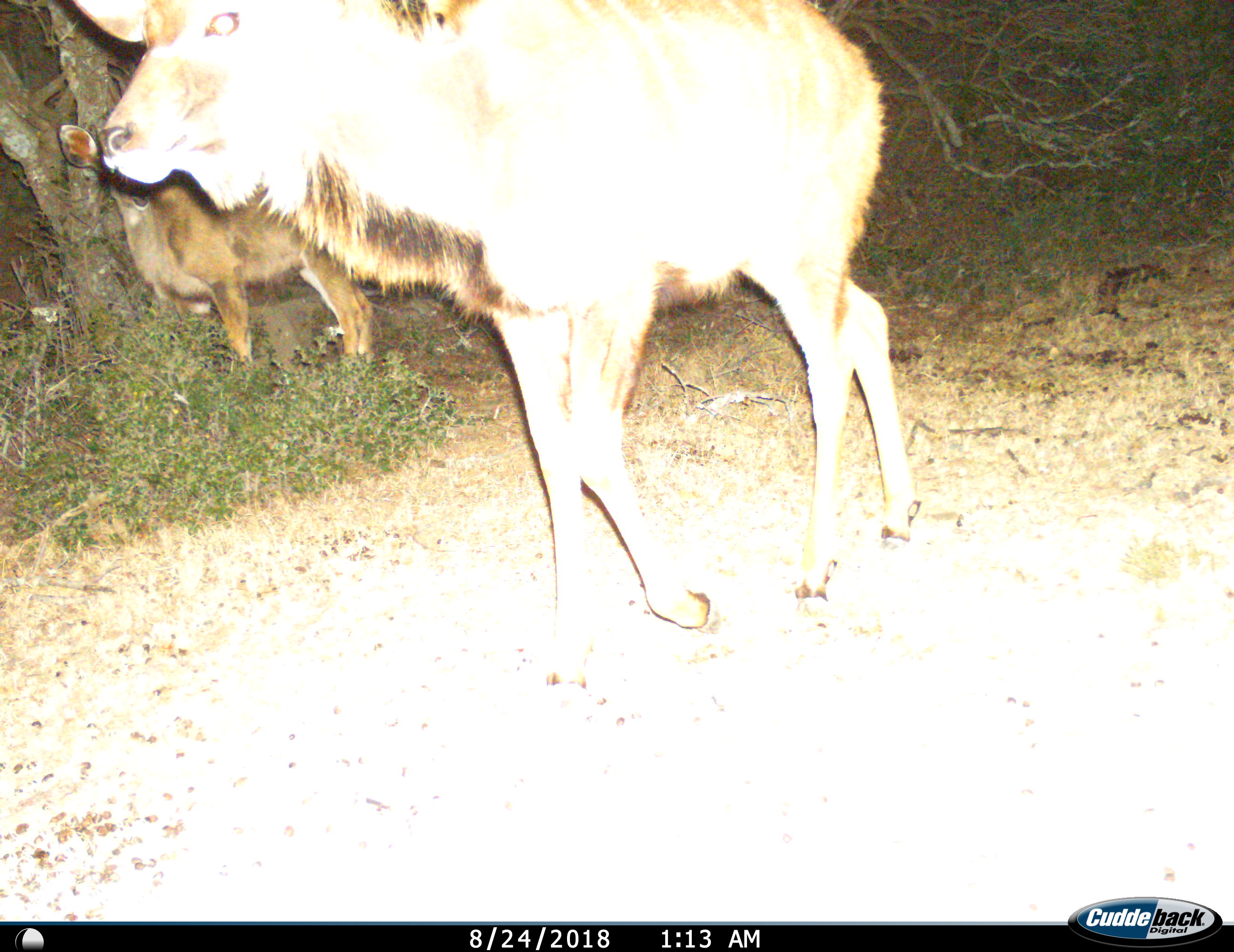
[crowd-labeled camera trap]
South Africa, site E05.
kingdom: Animalia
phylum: Chordata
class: Mammalia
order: Artiodactyla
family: Bovidae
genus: Tragelaphus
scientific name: Tragelaphus strepsiceros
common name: greater kudu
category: kudu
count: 2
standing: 86%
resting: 0%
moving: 71%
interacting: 0%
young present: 29%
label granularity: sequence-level